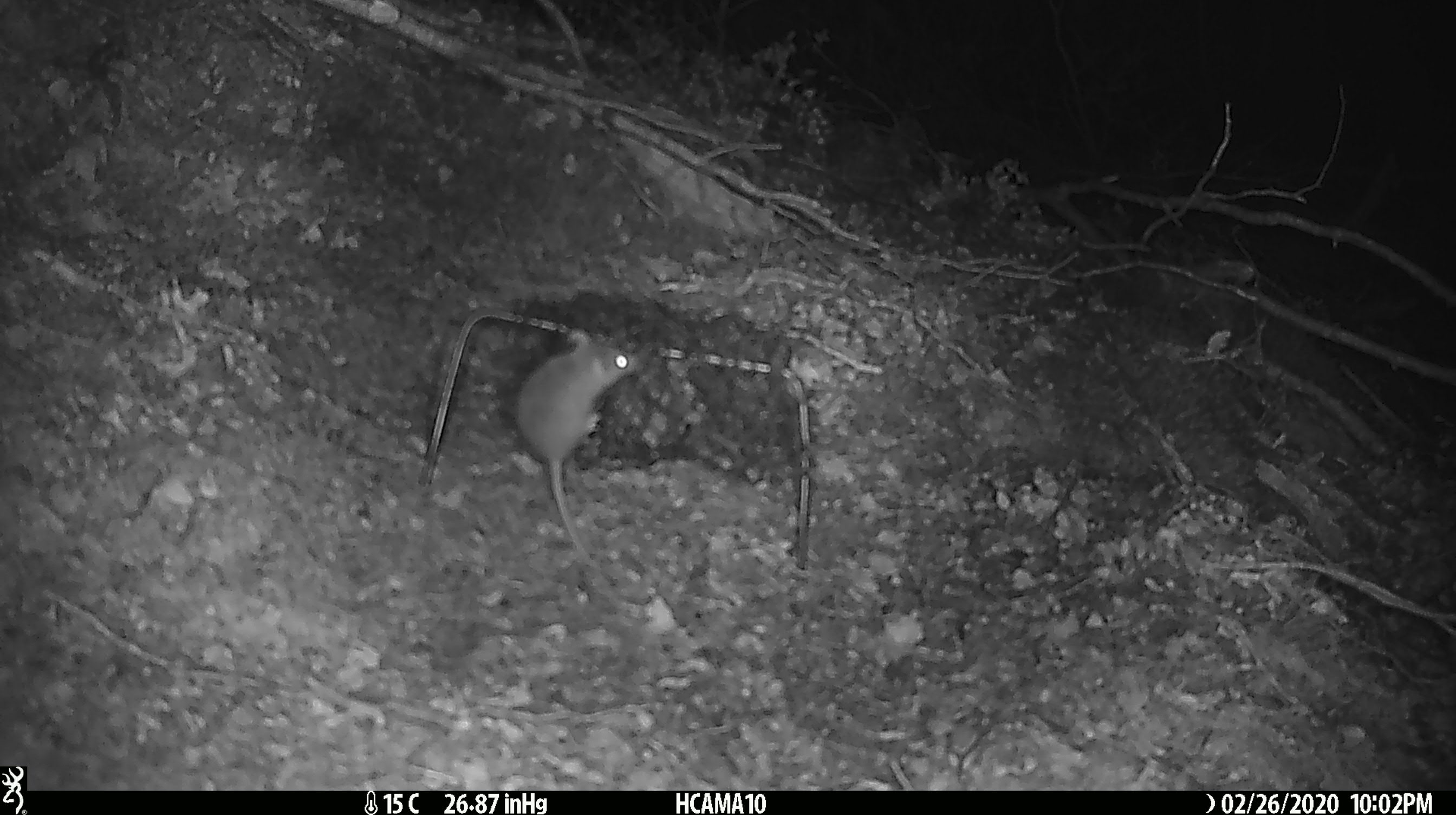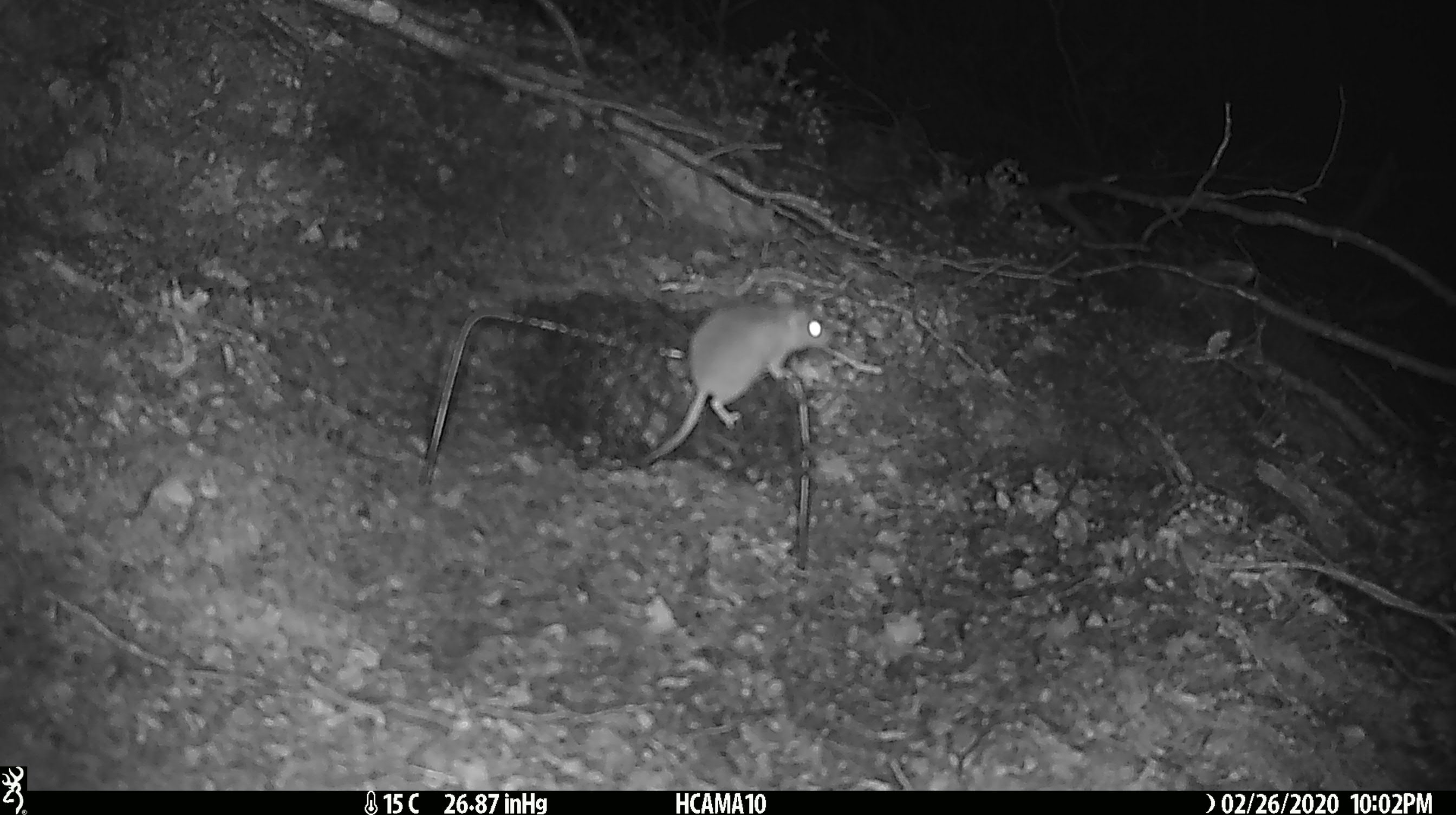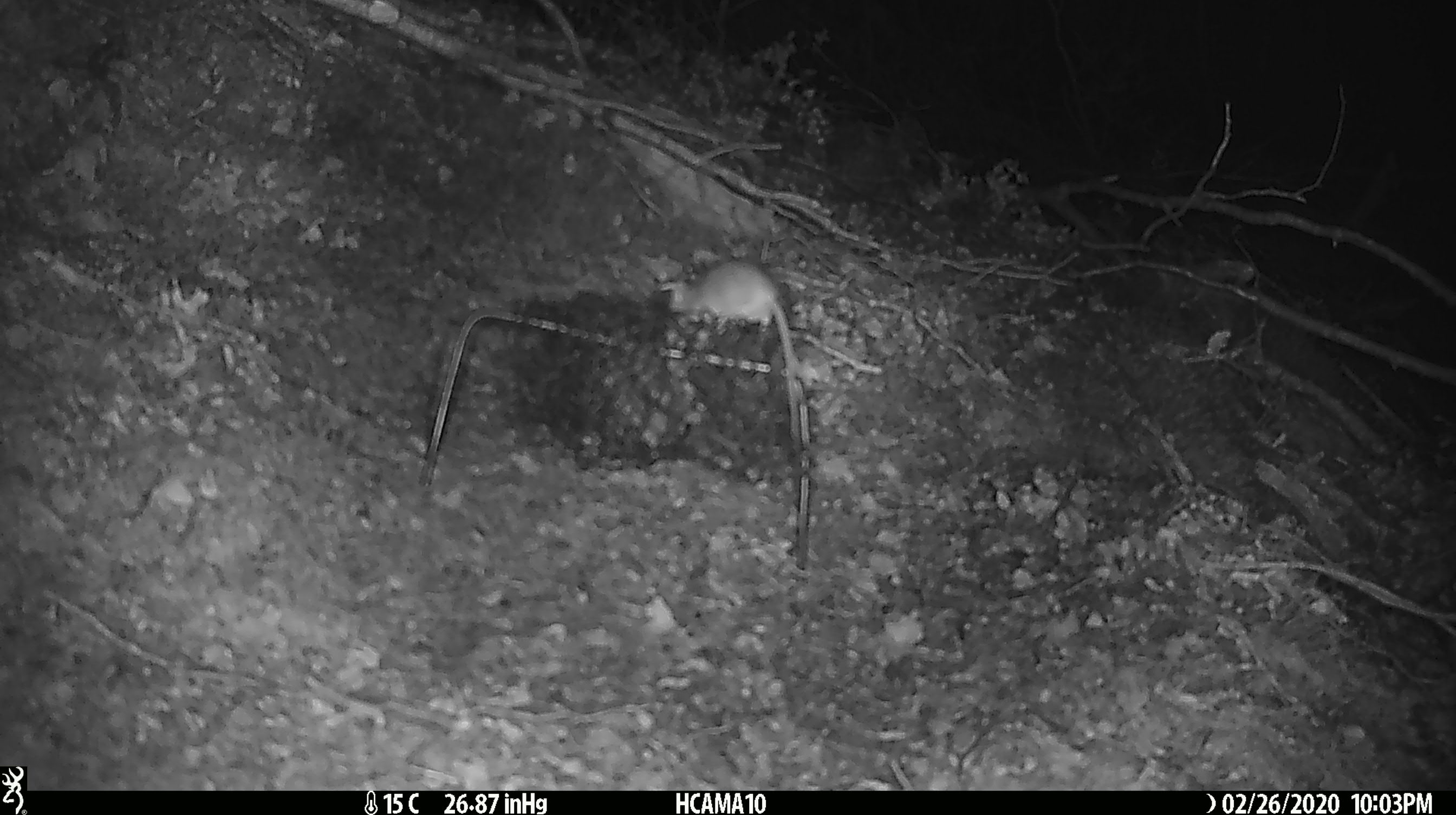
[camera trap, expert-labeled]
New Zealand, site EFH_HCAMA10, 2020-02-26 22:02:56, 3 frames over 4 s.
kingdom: Animalia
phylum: Chordata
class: Mammalia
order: Rodentia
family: Muridae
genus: Mus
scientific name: Mus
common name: mouse